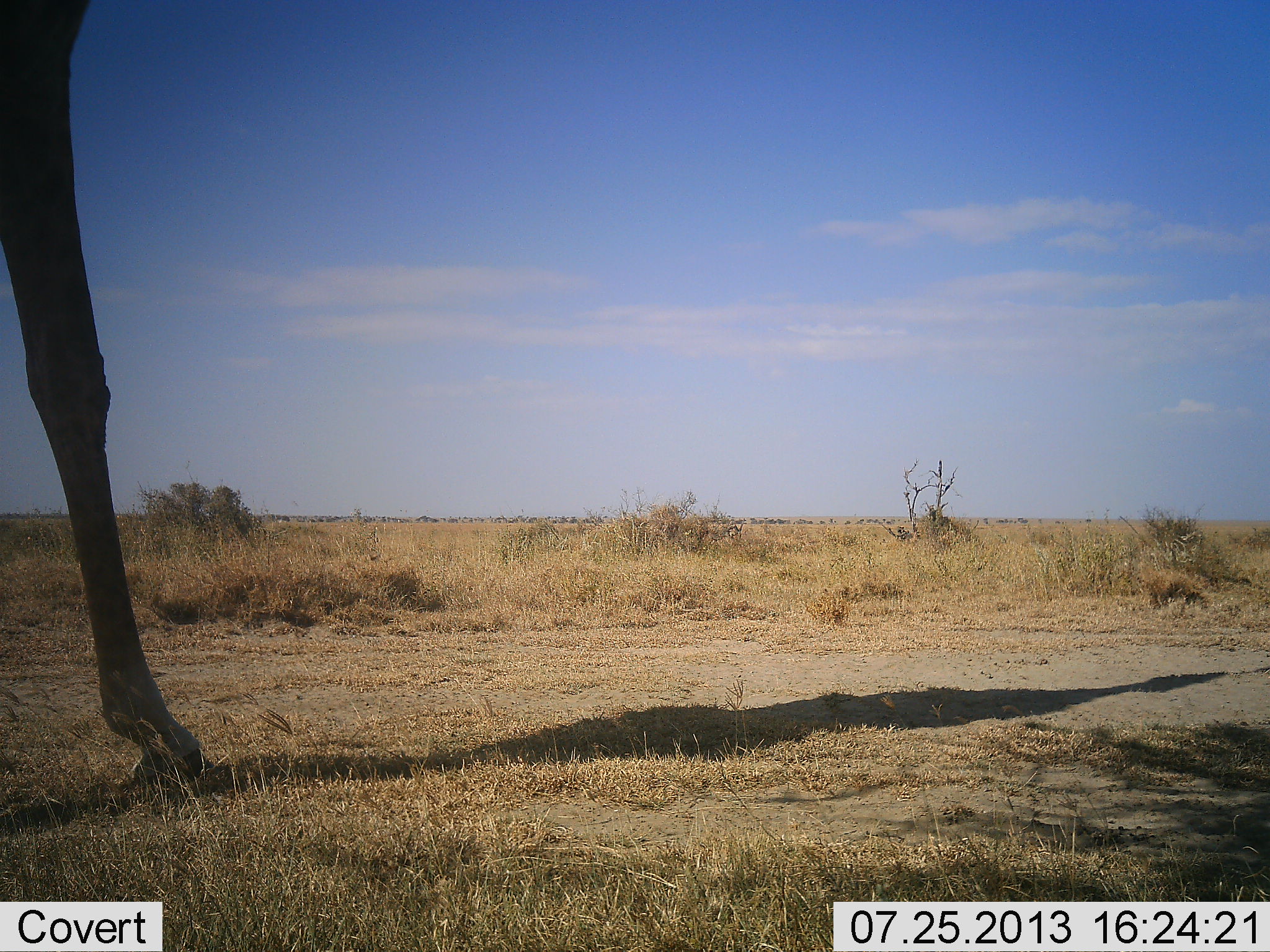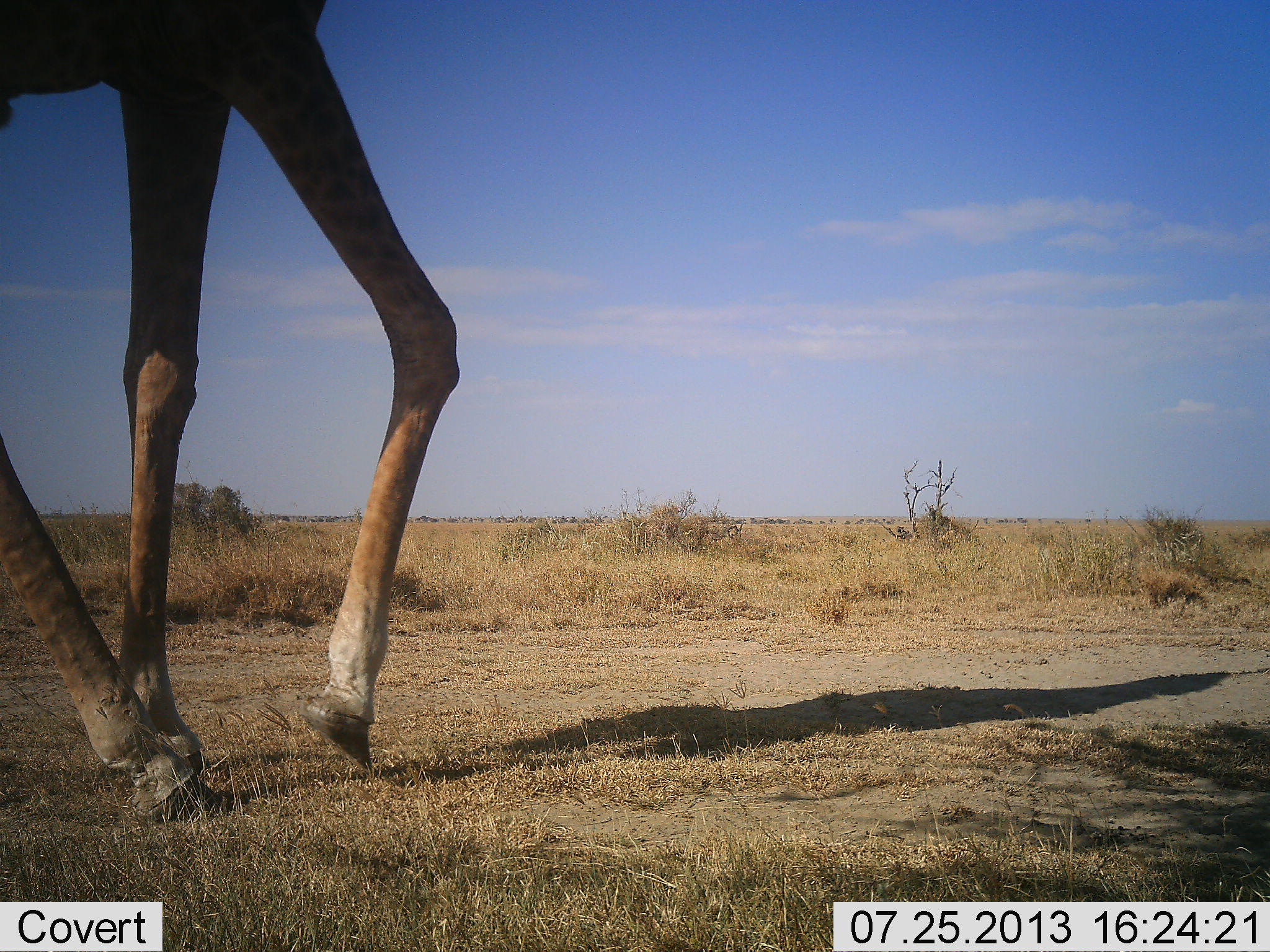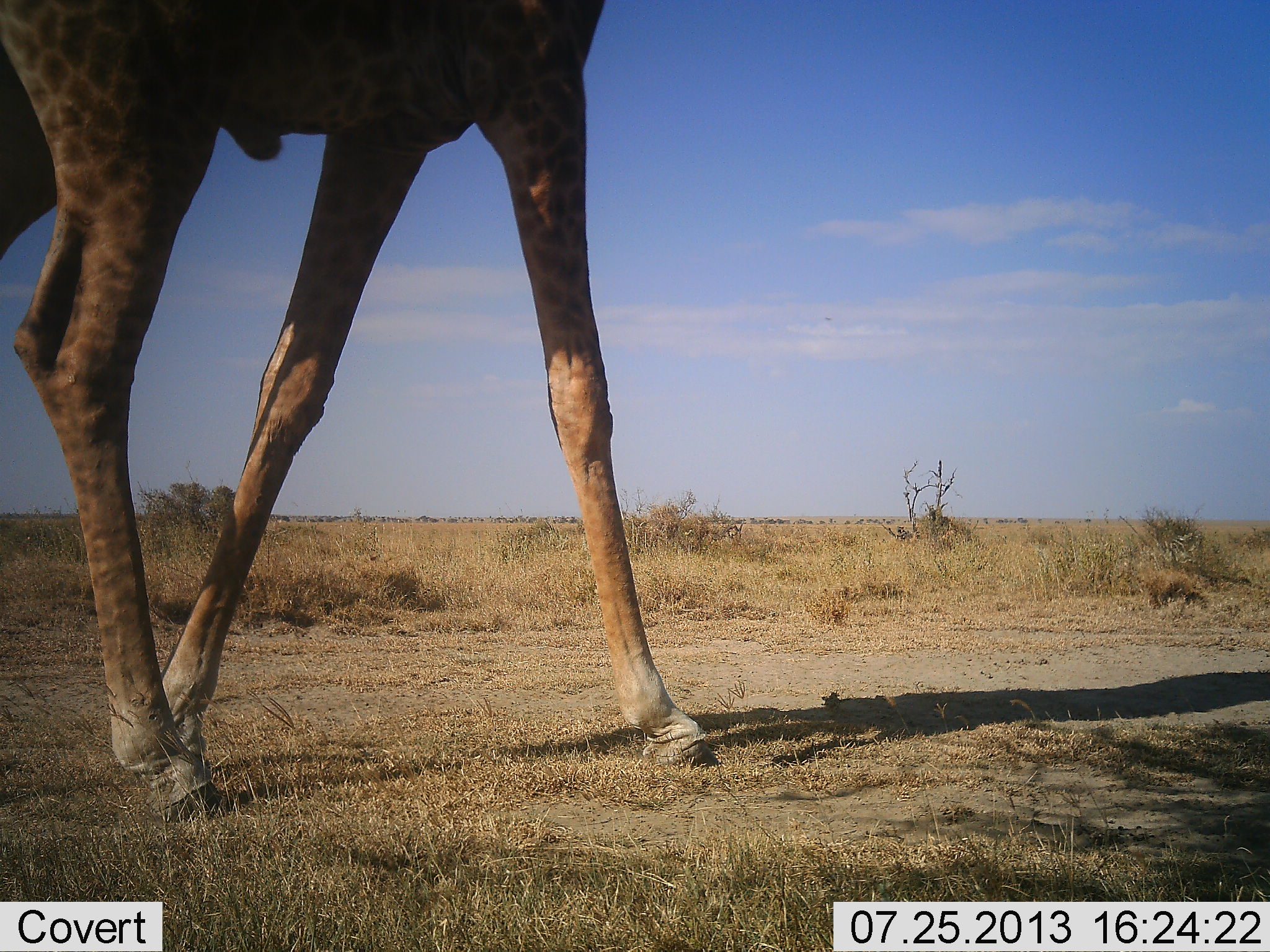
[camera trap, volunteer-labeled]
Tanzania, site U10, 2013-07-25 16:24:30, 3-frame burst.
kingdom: Animalia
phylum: Chordata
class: Mammalia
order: Artiodactyla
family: Giraffidae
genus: Giraffa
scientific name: Giraffa camelopardalis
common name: giraffe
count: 1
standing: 10%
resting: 0%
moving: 90%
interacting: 0%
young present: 0%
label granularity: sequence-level